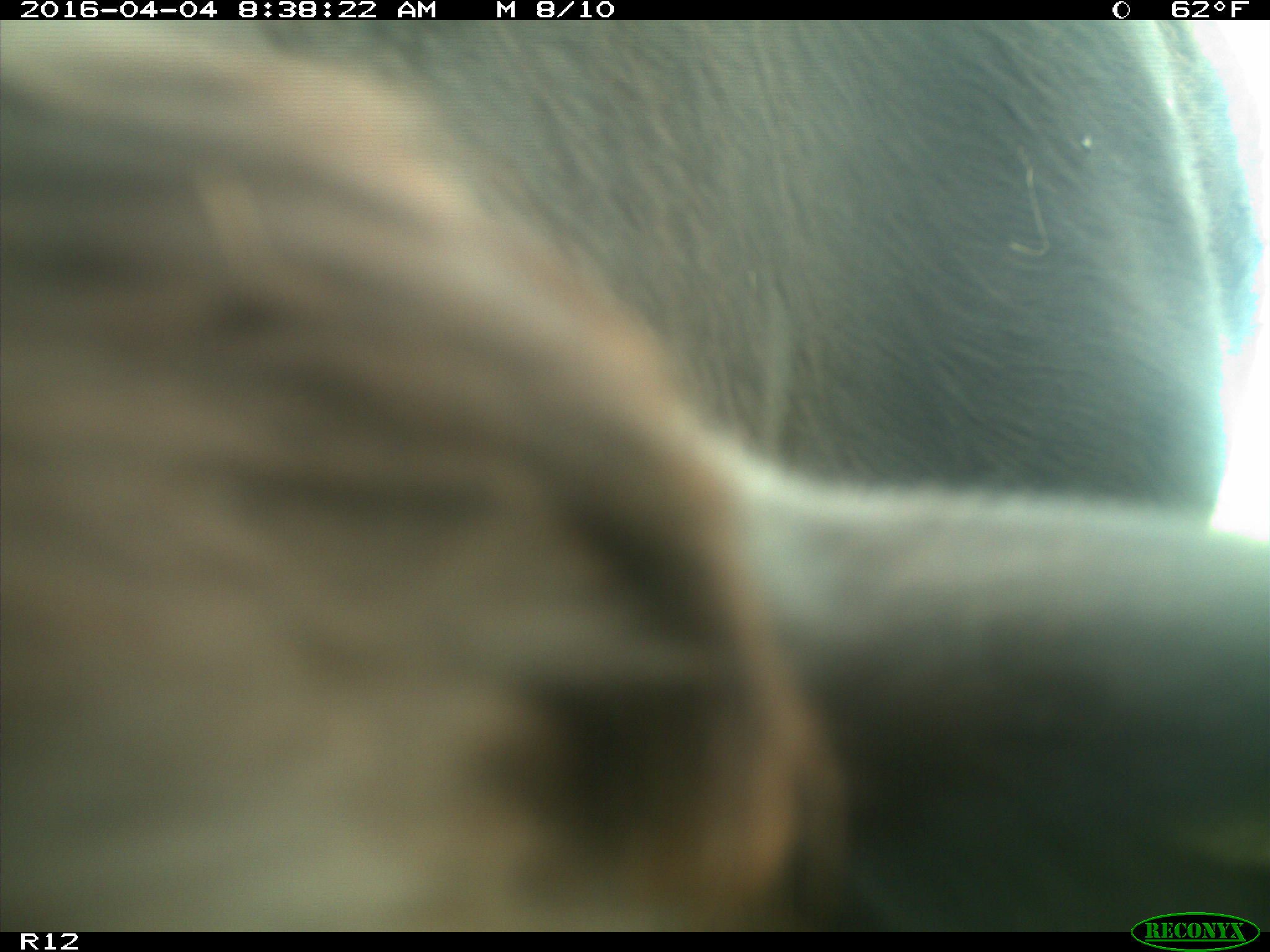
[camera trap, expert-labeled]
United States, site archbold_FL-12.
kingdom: Animalia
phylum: Chordata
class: Mammalia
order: Artiodactyla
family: Bovidae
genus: Bos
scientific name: Bos taurus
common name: domestic cow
Bos taurus (domestic cow).